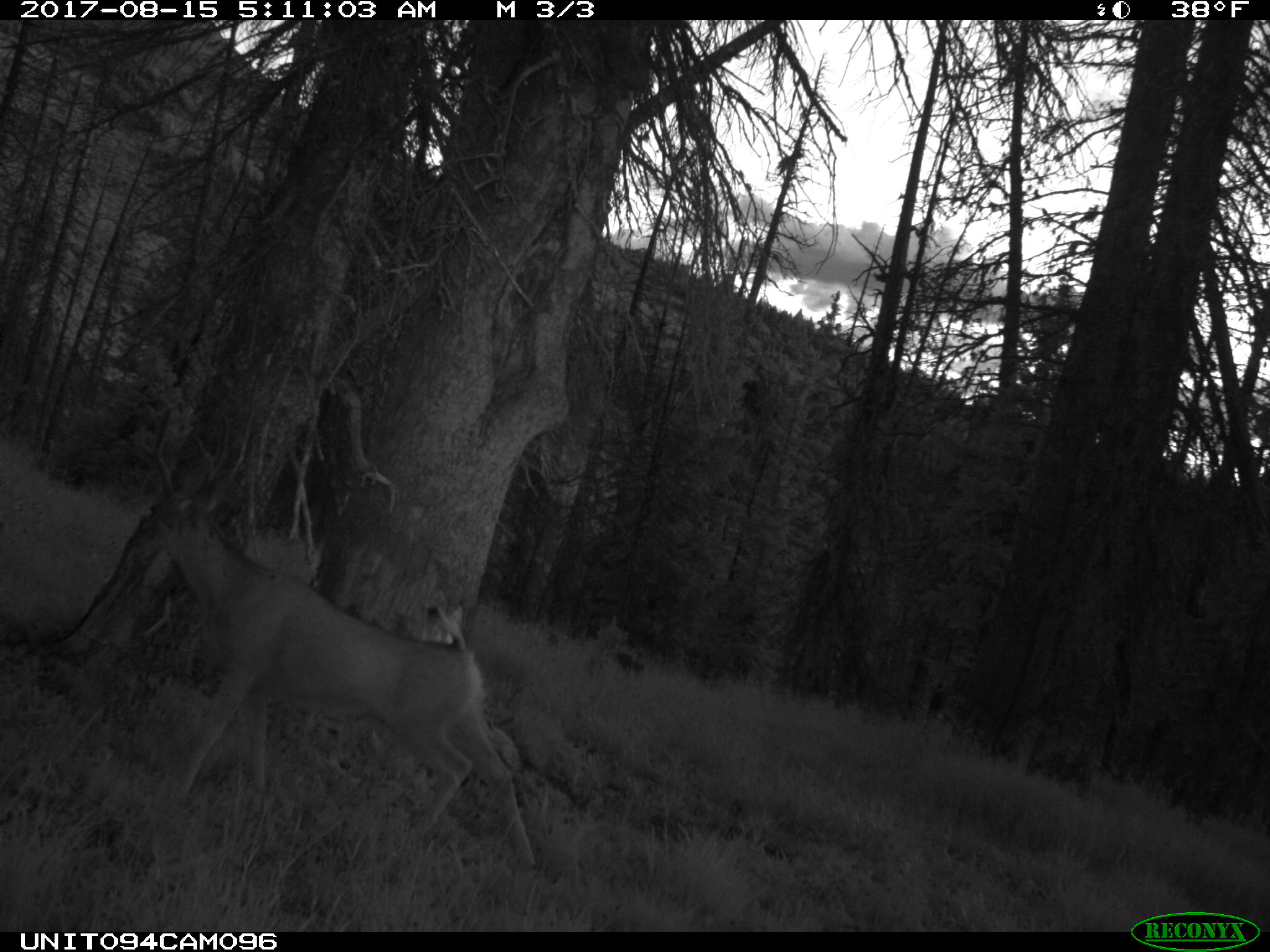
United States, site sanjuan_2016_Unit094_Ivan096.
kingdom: Animalia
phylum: Chordata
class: Mammalia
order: Artiodactyla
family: Cervidae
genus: Odocoileus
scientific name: Odocoileus hemionus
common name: mule deer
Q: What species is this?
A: Odocoileus hemionus (mule deer).